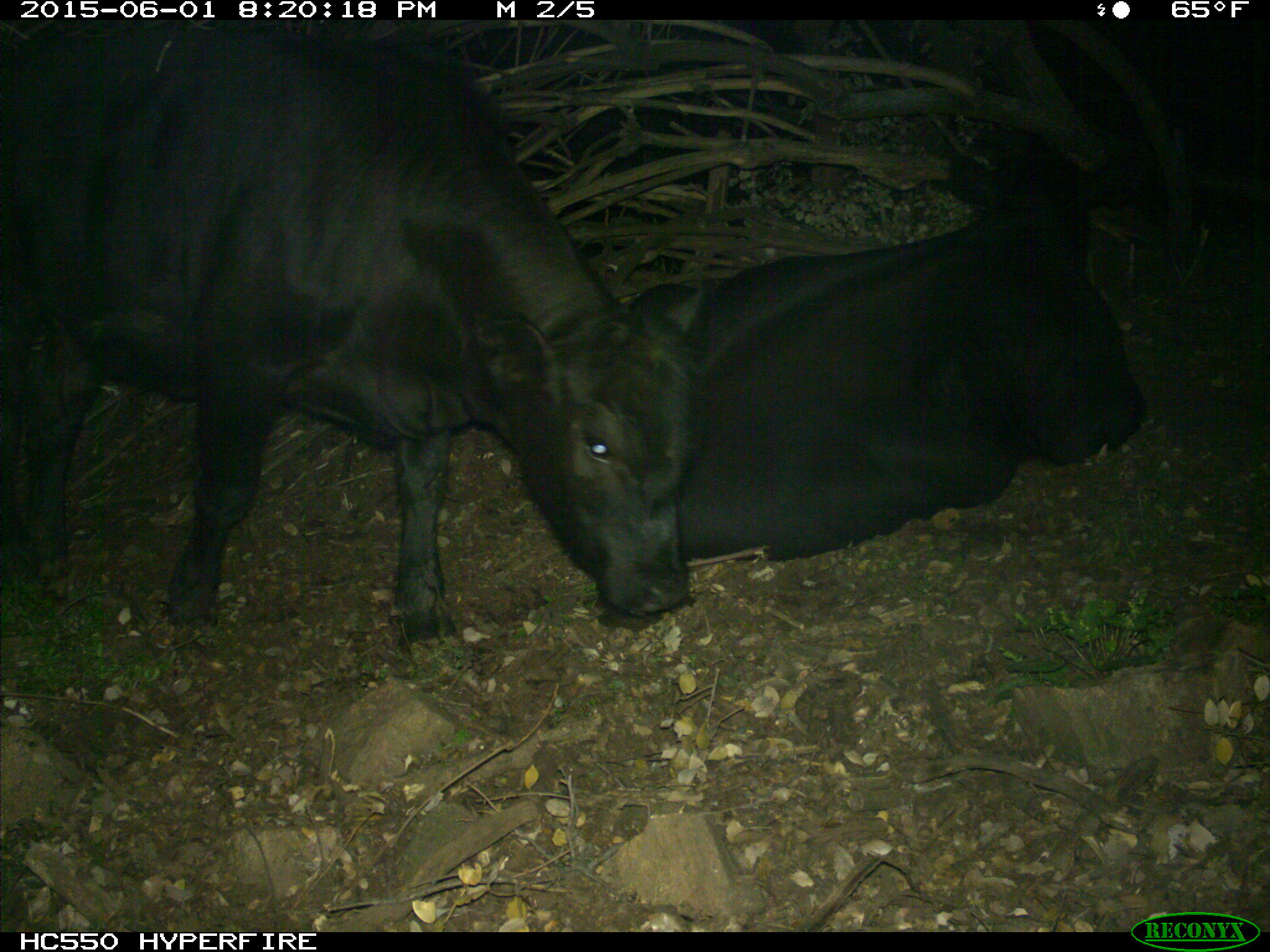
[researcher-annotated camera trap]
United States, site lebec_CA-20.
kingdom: Animalia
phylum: Chordata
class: Mammalia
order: Artiodactyla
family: Bovidae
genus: Bos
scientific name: Bos taurus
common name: domestic cow